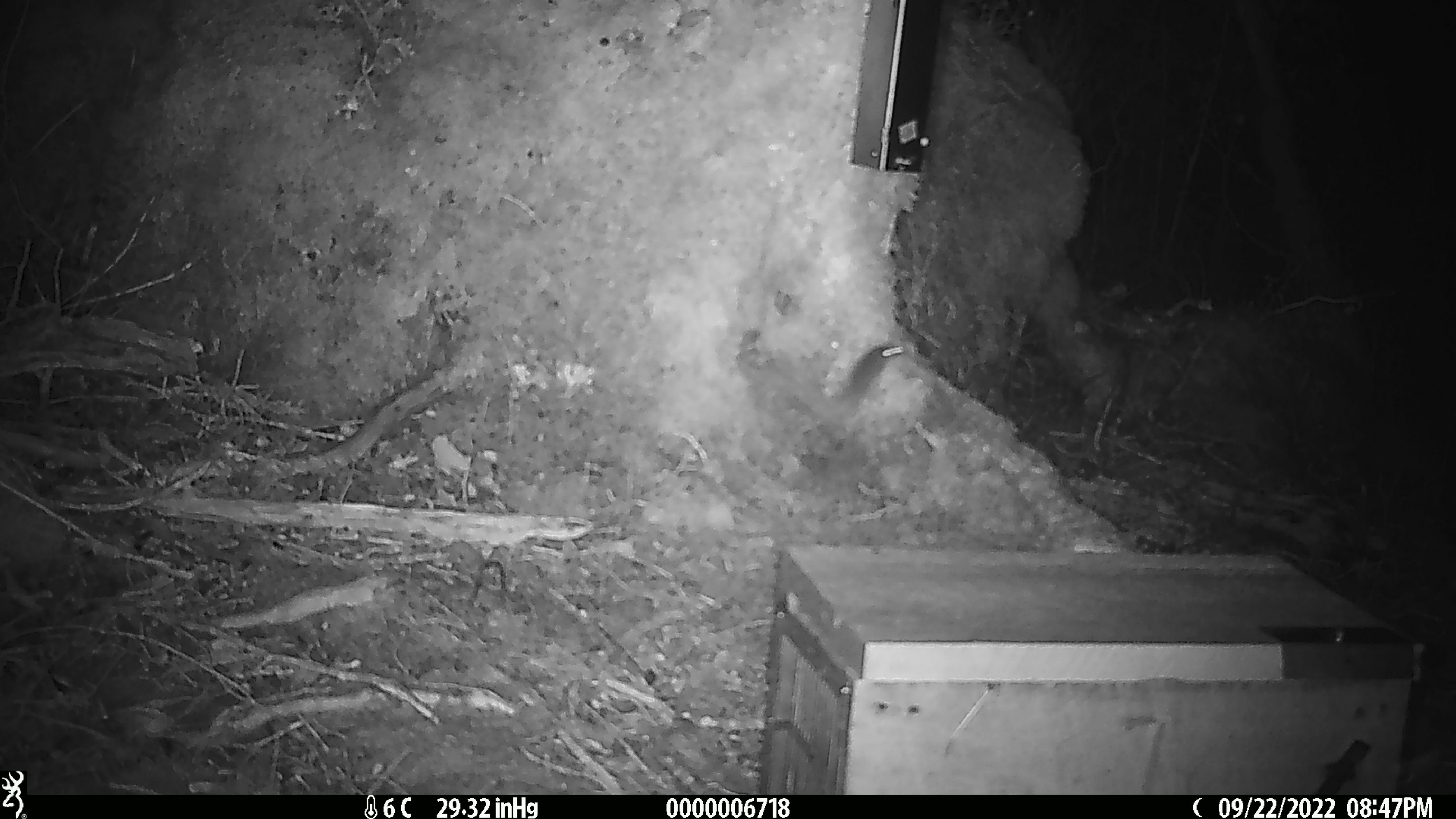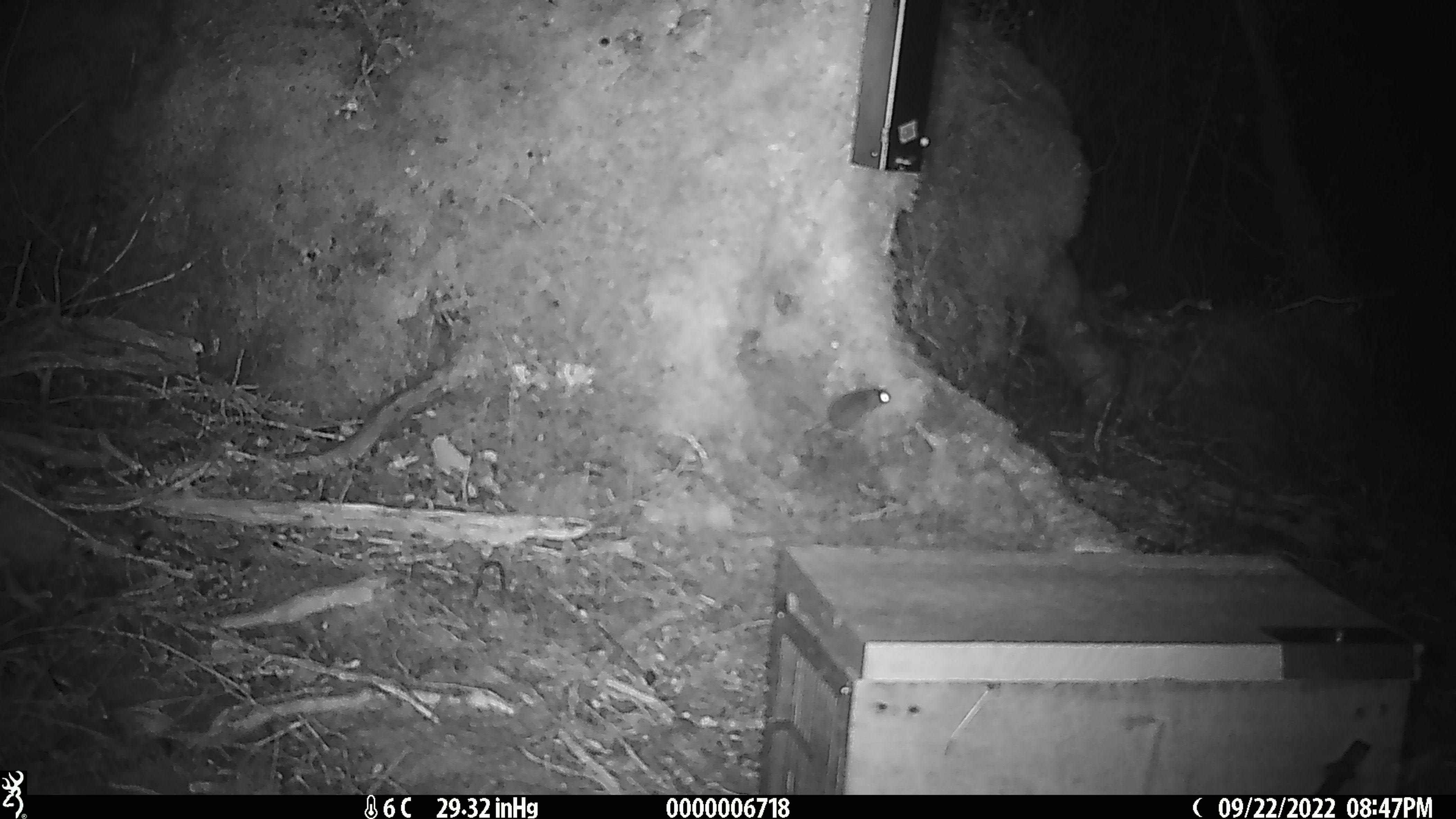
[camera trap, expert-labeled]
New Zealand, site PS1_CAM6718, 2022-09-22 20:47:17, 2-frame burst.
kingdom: Animalia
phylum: Chordata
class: Mammalia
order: Rodentia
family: Muridae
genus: Mus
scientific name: Mus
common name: mouse